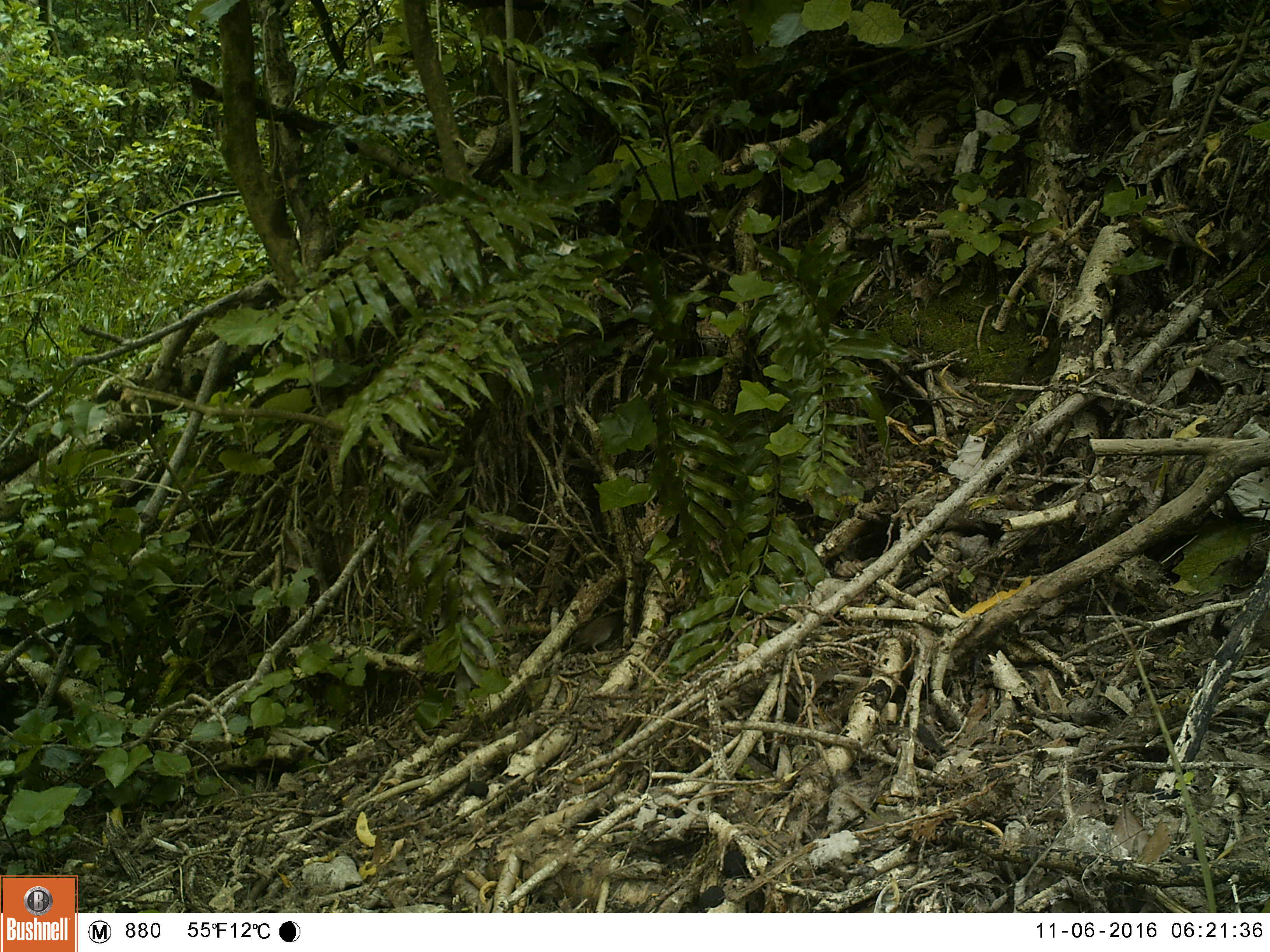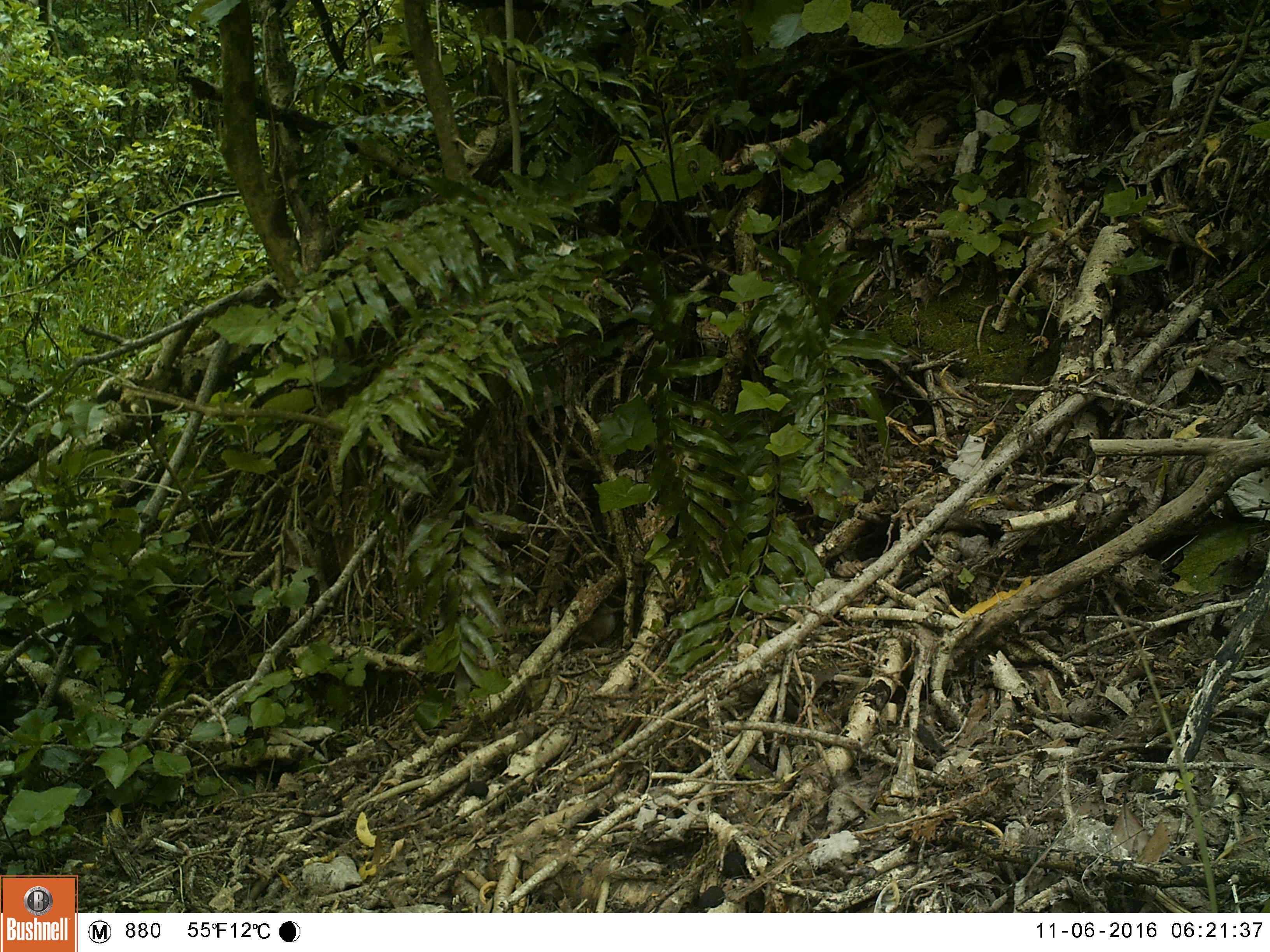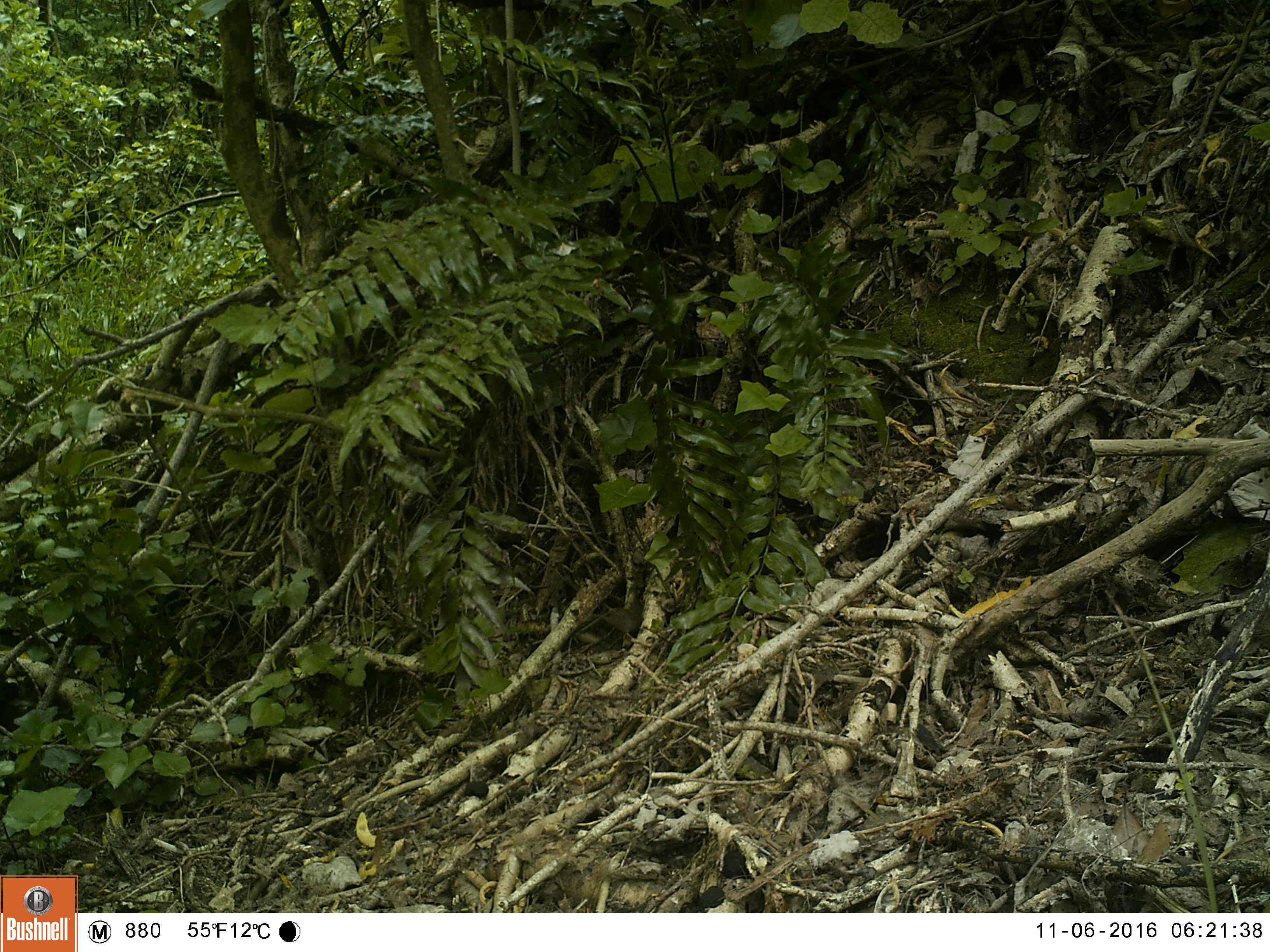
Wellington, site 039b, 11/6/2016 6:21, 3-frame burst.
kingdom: Animalia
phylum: Chordata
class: Aves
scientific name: Aves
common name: bird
Bird (Aves).